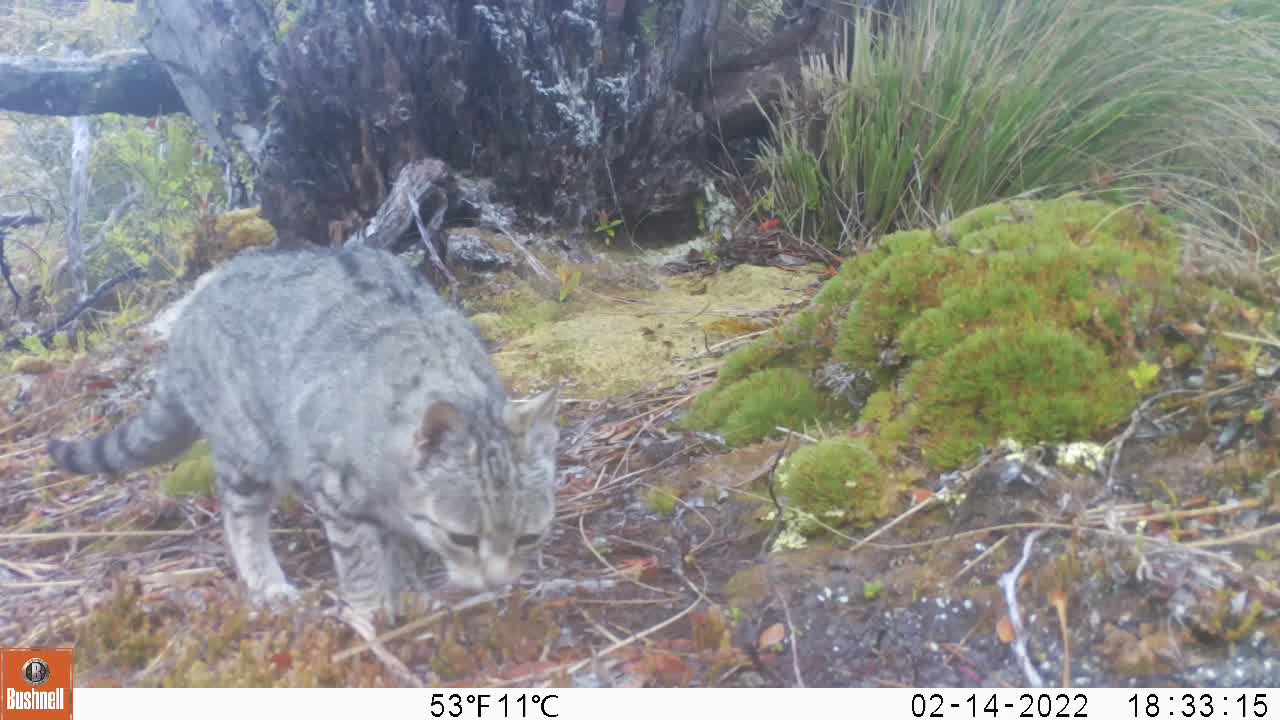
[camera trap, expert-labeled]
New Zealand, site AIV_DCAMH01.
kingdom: Animalia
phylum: Chordata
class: Mammalia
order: Carnivora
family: Felidae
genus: Felis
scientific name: Felis catus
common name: domestic cat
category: cat